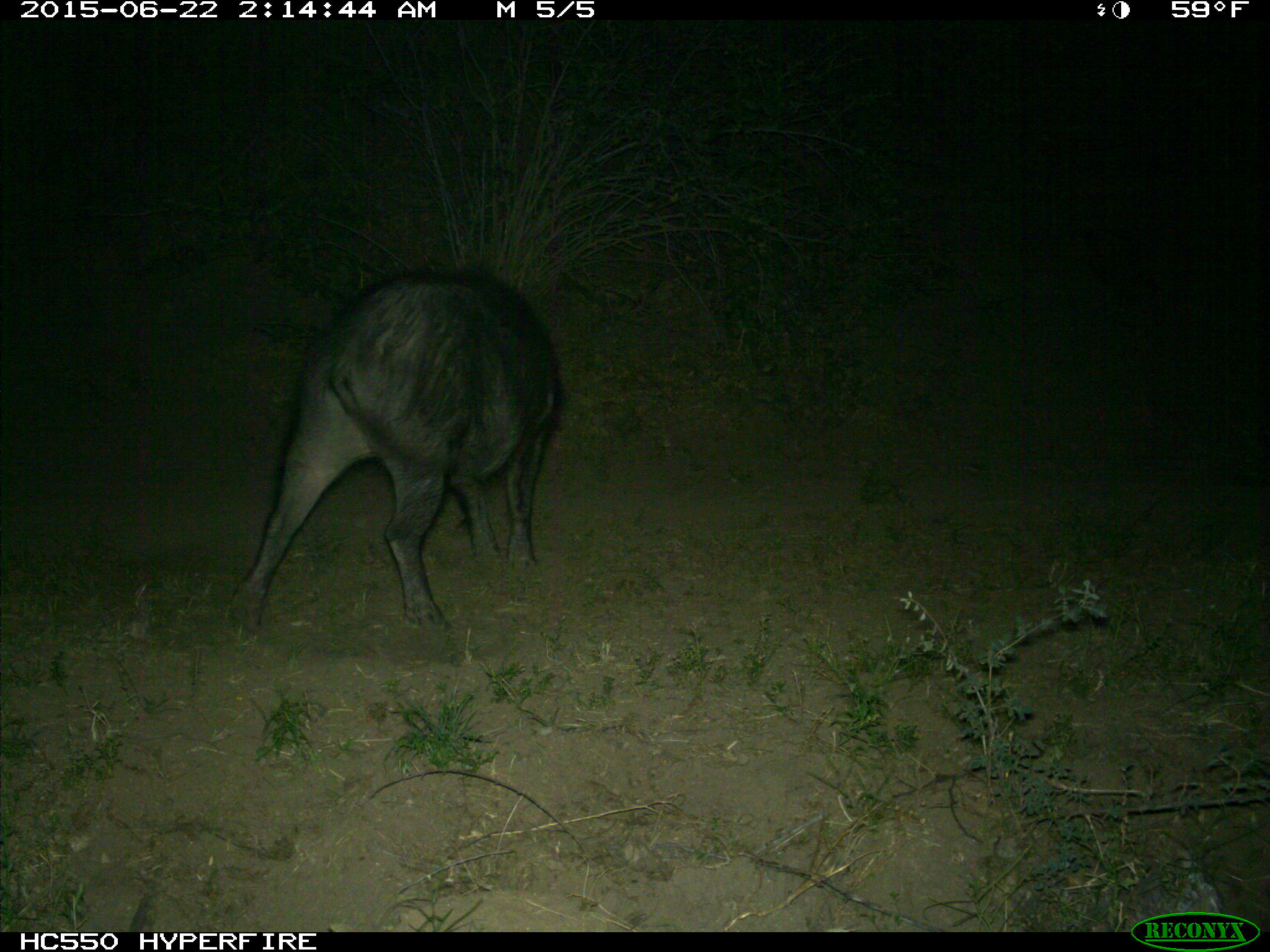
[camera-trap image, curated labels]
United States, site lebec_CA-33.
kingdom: Animalia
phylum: Chordata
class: Mammalia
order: Artiodactyla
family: Suidae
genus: Sus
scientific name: Sus scrofa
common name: wild boar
Sus scrofa (wild boar).